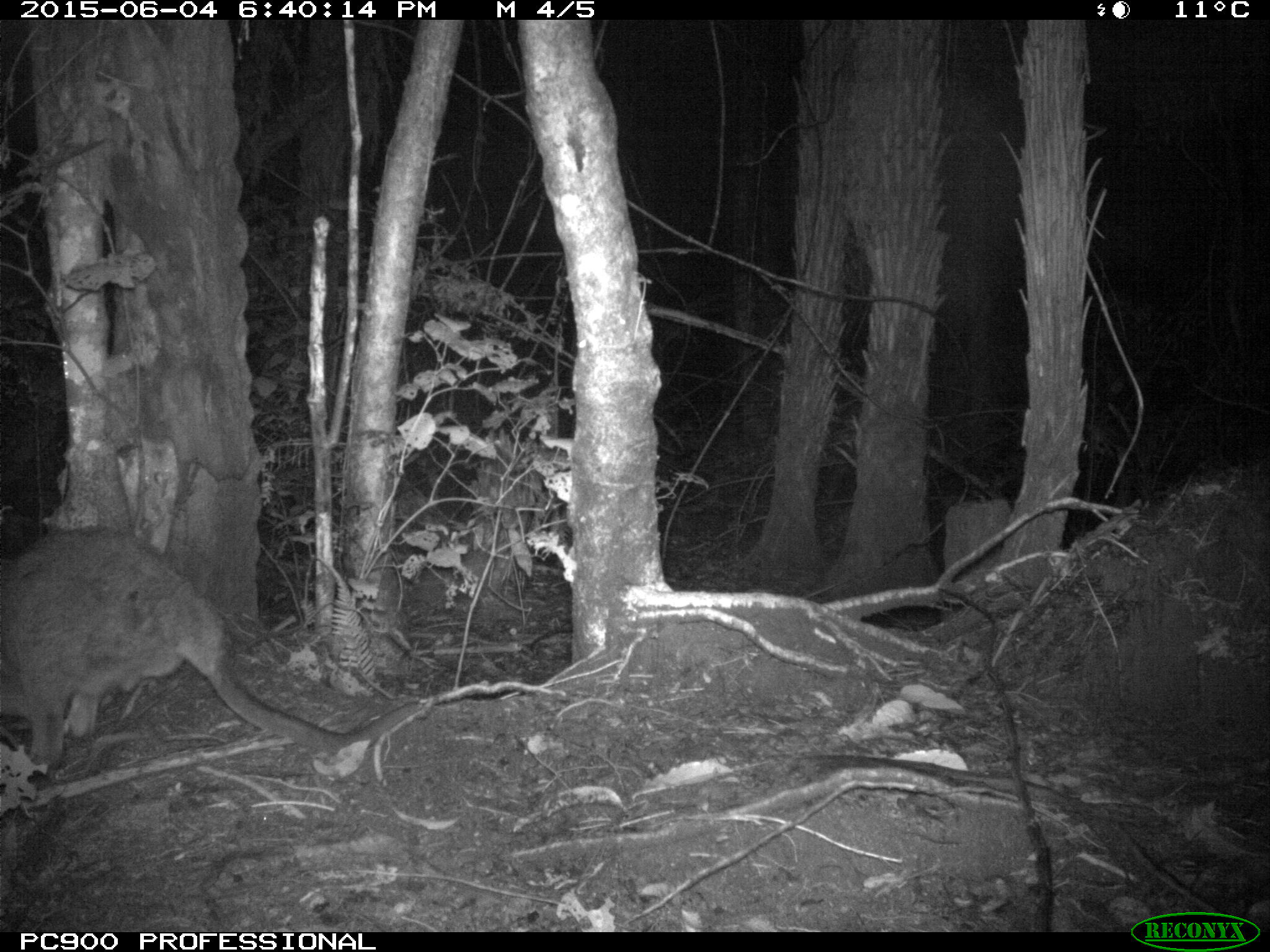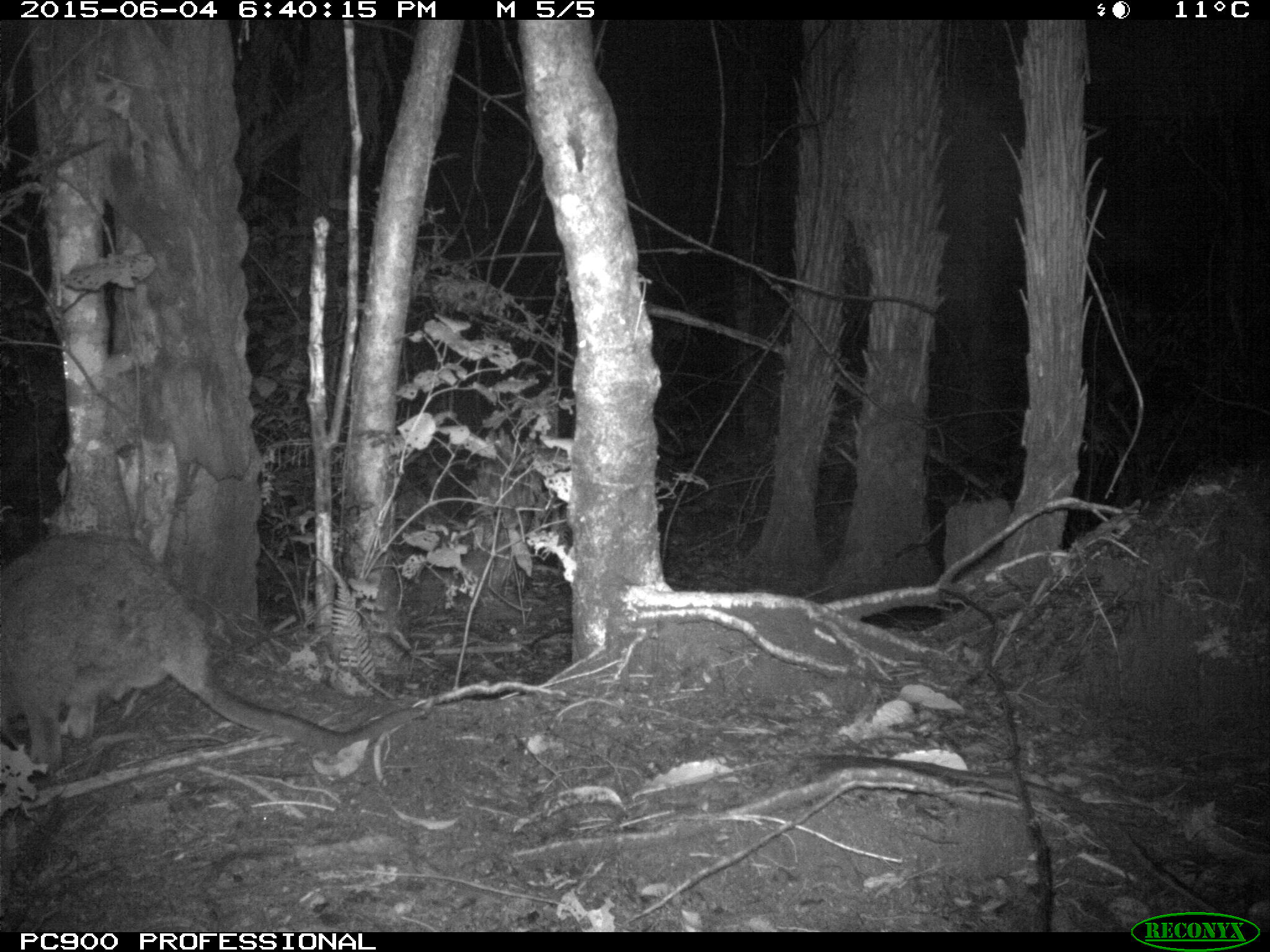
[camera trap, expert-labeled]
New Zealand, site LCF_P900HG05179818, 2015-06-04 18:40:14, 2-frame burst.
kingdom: Animalia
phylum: Chordata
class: Mammalia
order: Diprotodontia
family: Macropodidae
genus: Notamacropus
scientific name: Notamacropus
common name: wallaby